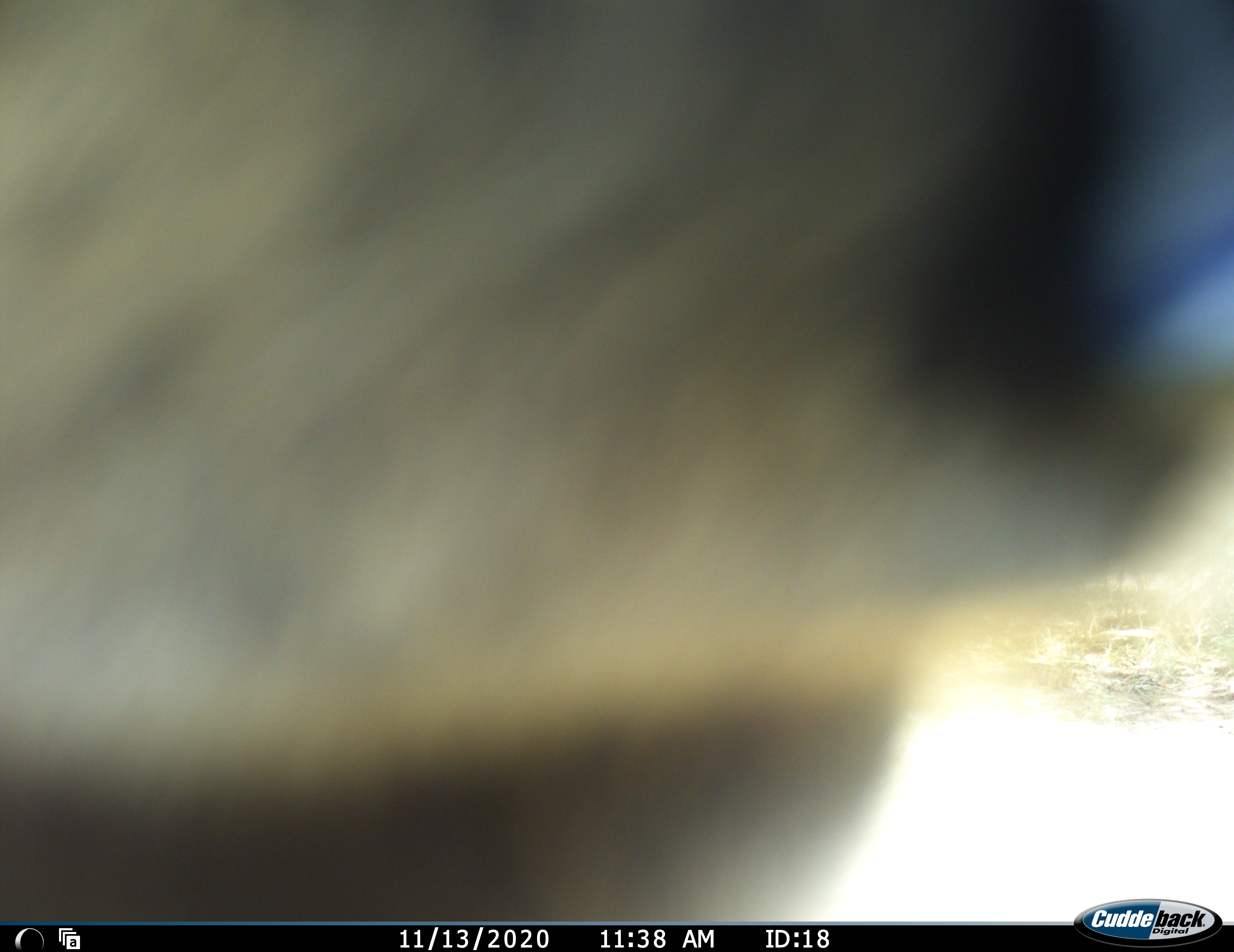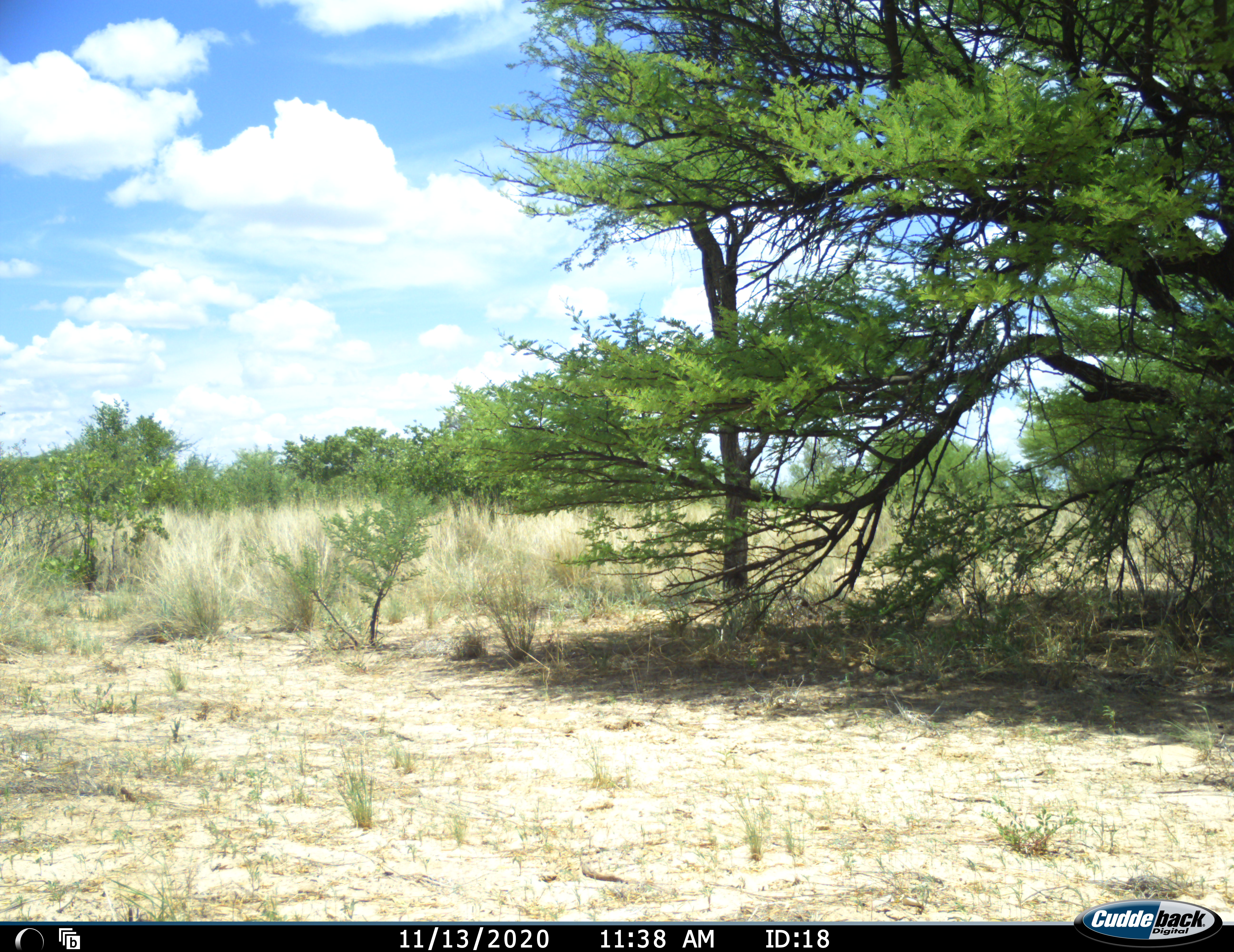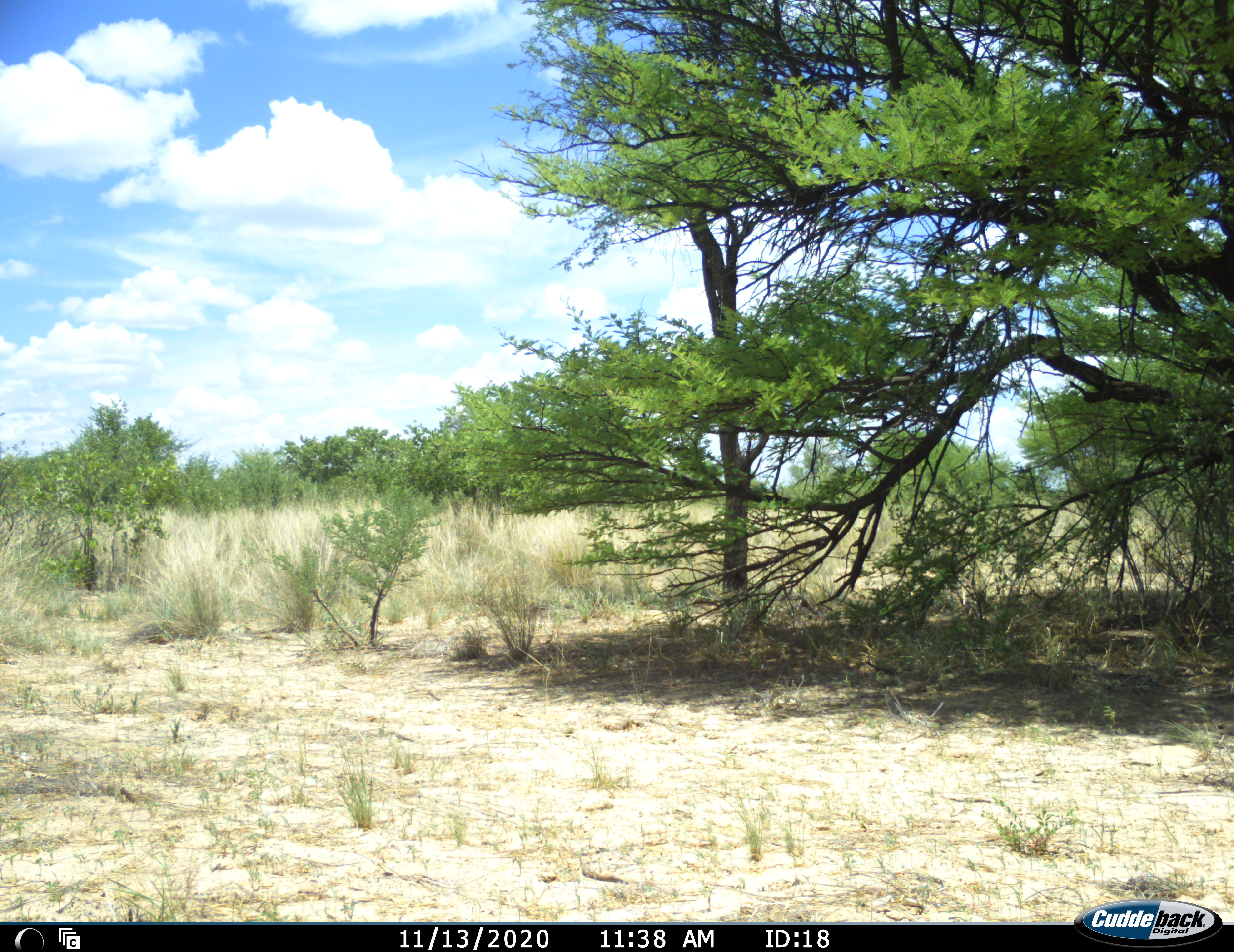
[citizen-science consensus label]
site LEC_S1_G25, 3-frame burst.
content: unidentified animal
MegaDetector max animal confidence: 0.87